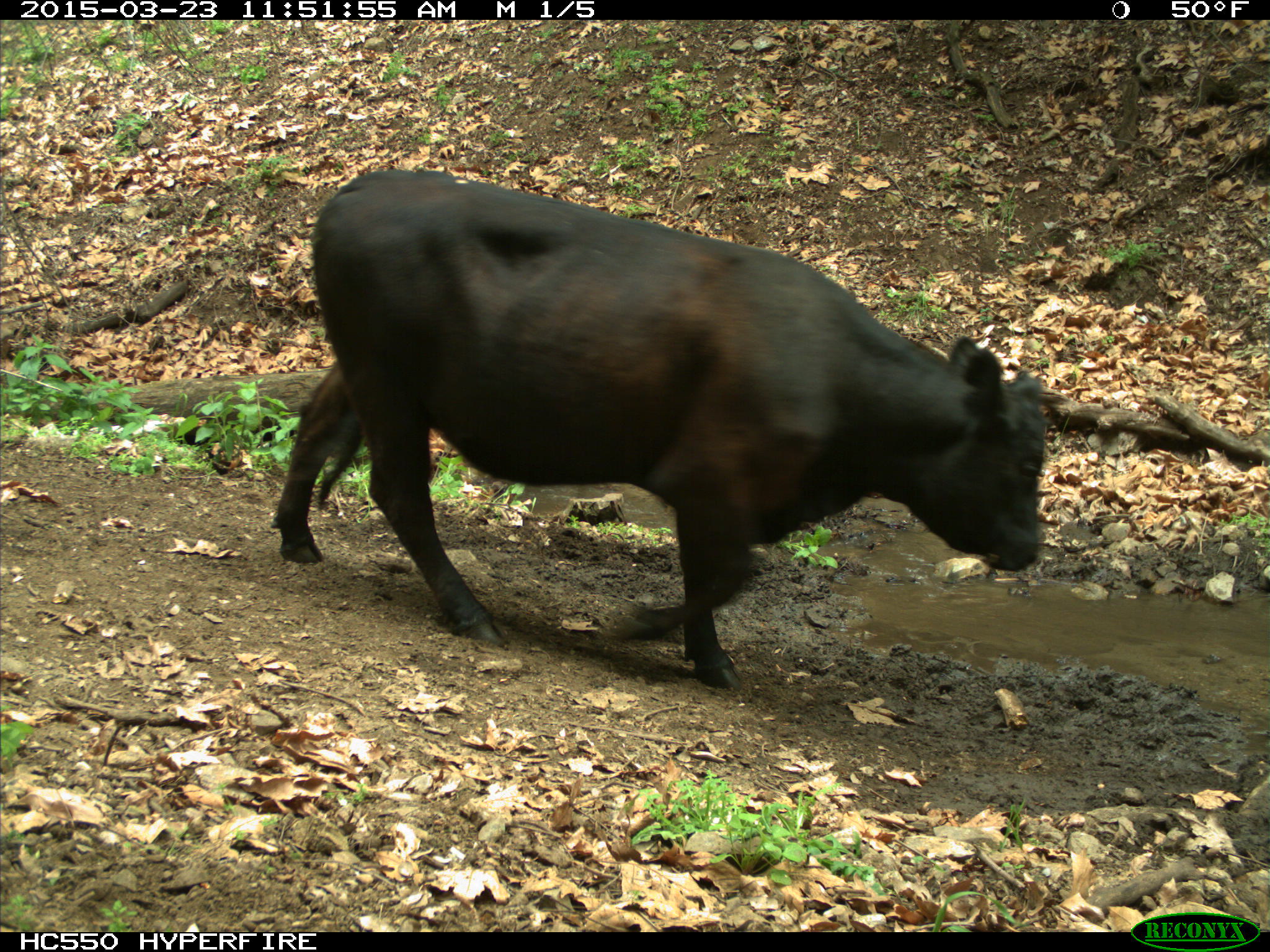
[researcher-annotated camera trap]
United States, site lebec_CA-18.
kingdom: Animalia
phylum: Chordata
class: Mammalia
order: Artiodactyla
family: Bovidae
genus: Bos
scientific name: Bos taurus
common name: domestic cow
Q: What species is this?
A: Bos taurus (domestic cow).